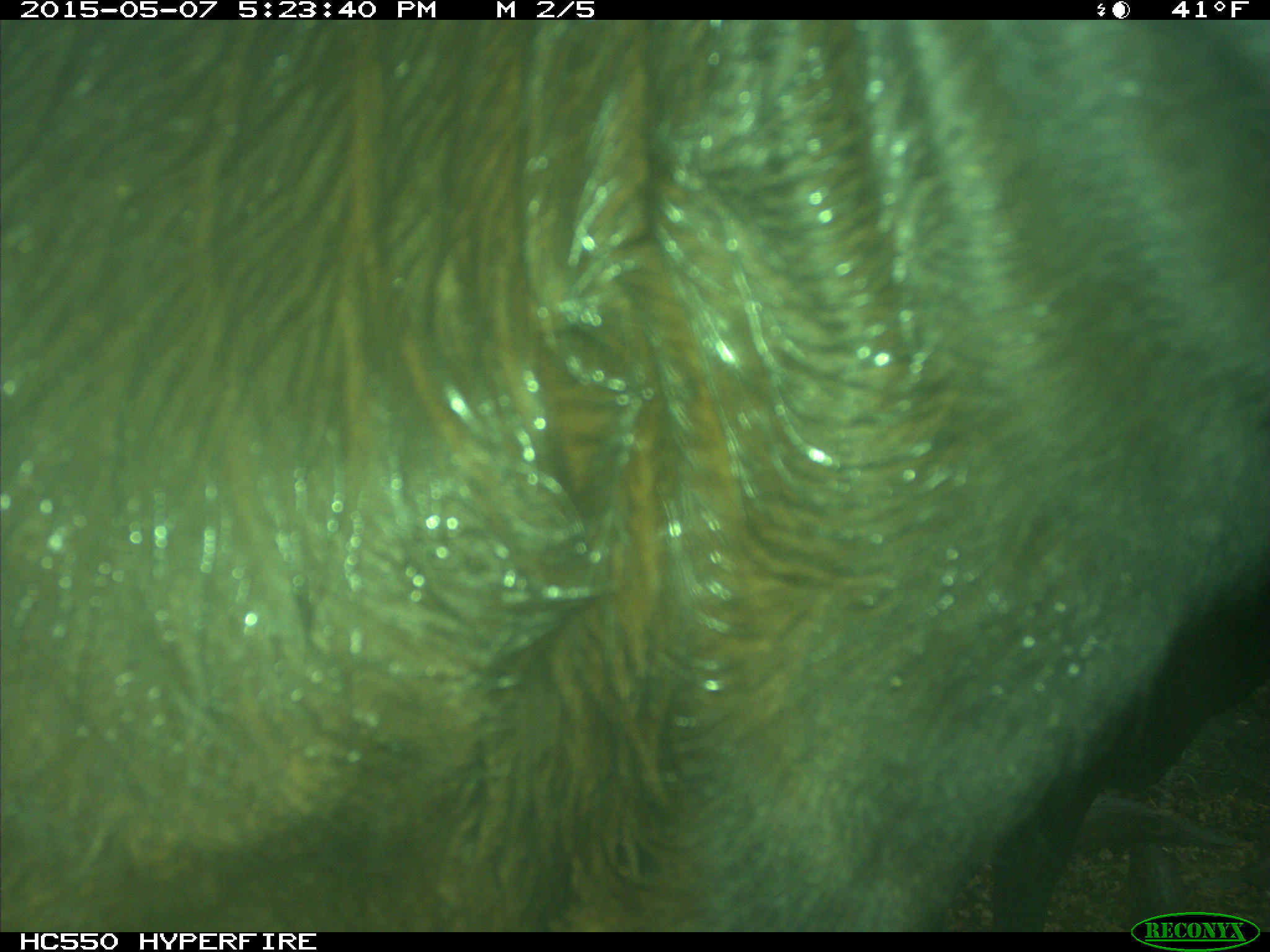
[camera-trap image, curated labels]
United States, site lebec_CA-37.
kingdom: Animalia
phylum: Chordata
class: Mammalia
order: Artiodactyla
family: Bovidae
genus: Bos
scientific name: Bos taurus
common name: domestic cow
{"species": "Bos taurus (domestic cow)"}